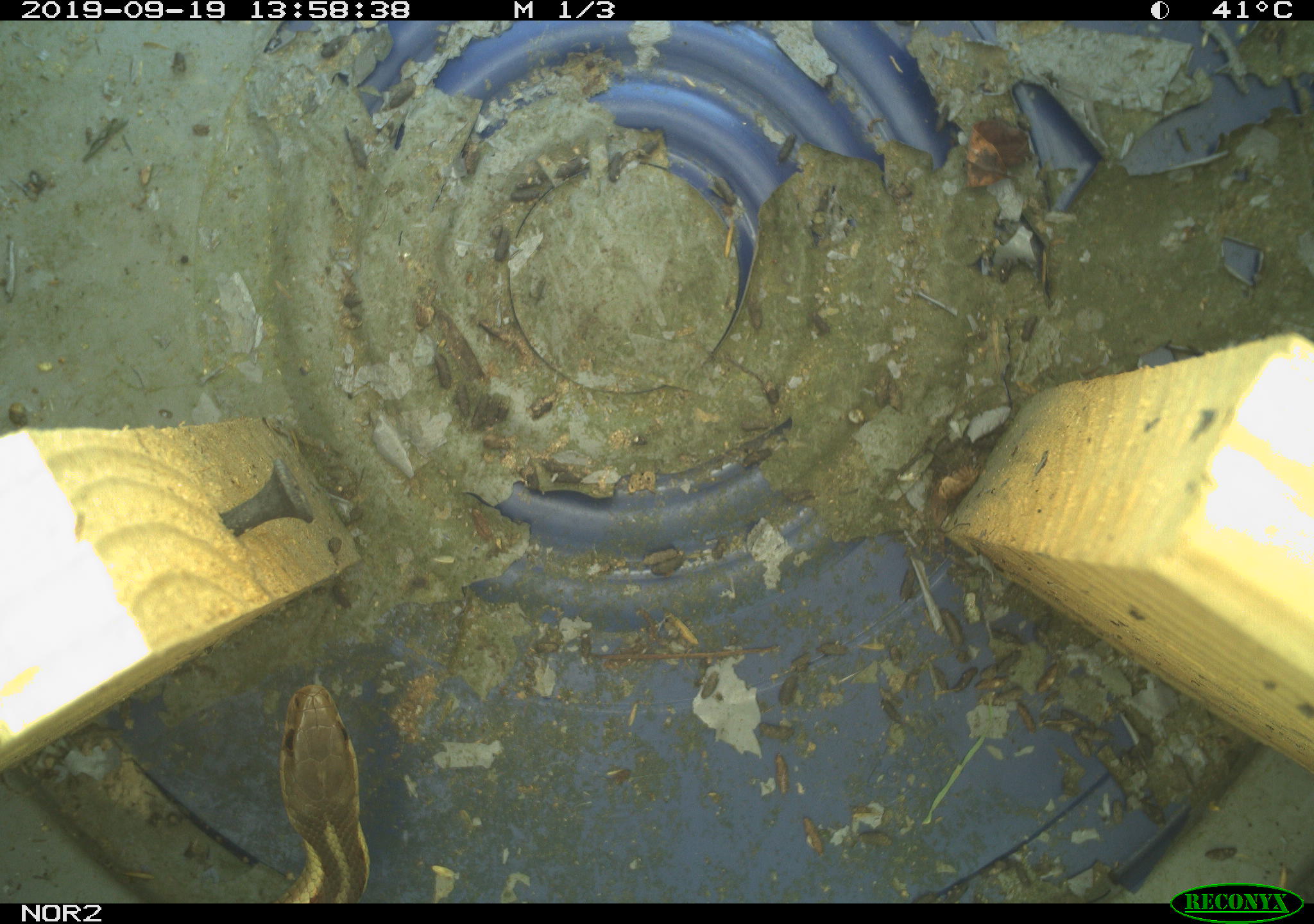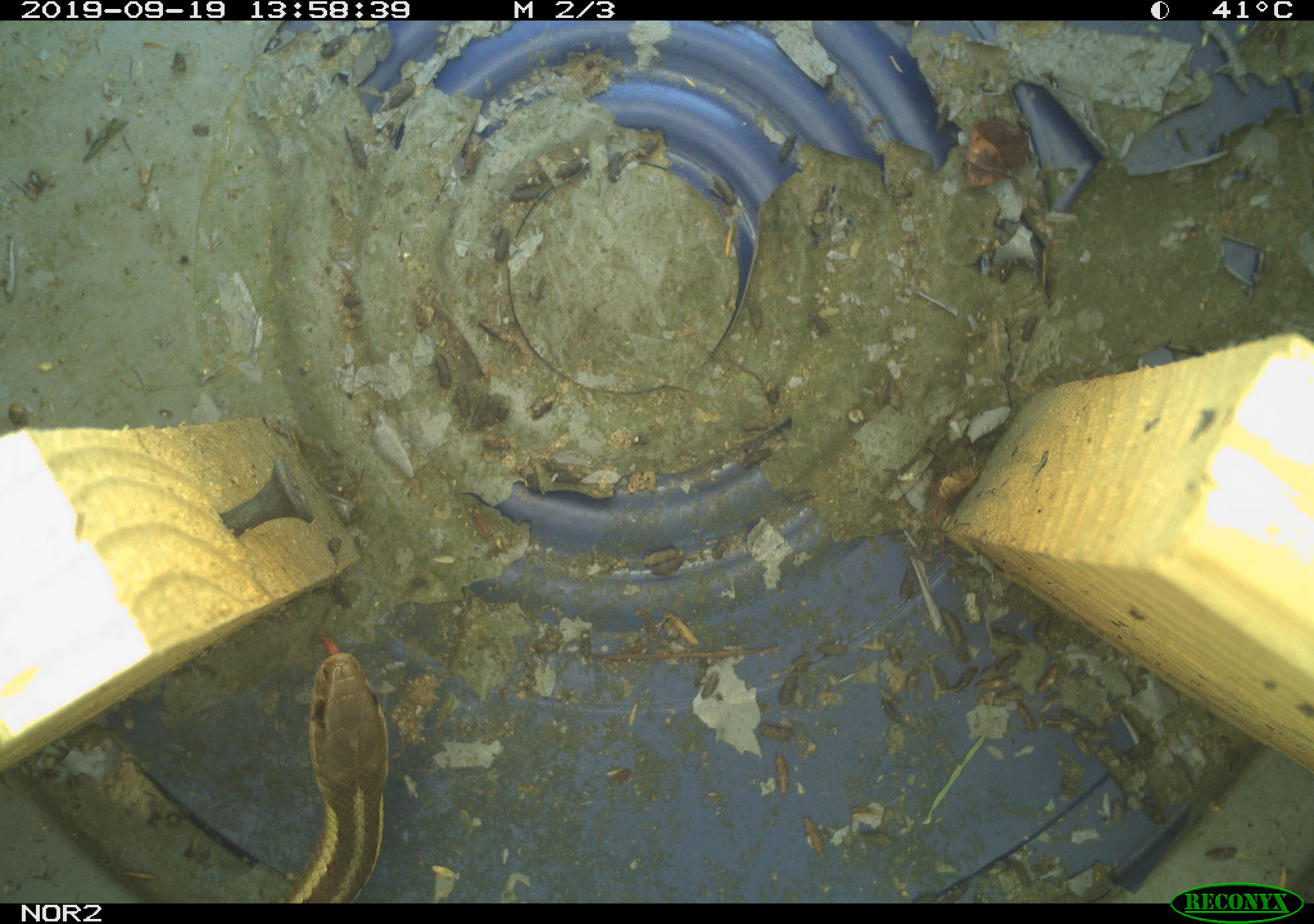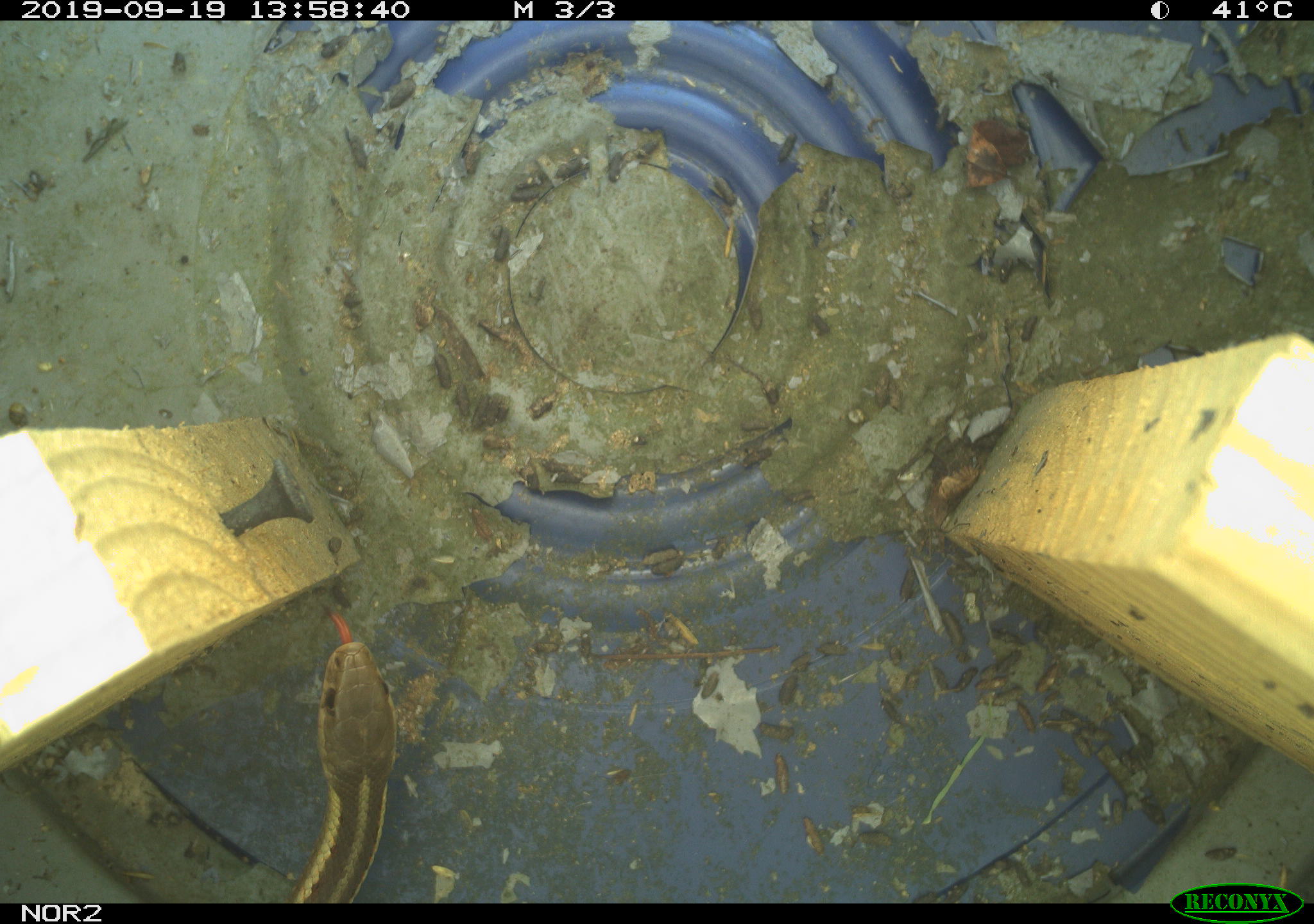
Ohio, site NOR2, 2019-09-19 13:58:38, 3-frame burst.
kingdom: Animalia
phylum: Chordata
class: Reptilia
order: Squamata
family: Colubridae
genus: Thamnophis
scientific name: Thamnophis sirtalis sirtalis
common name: eastern gartersnake